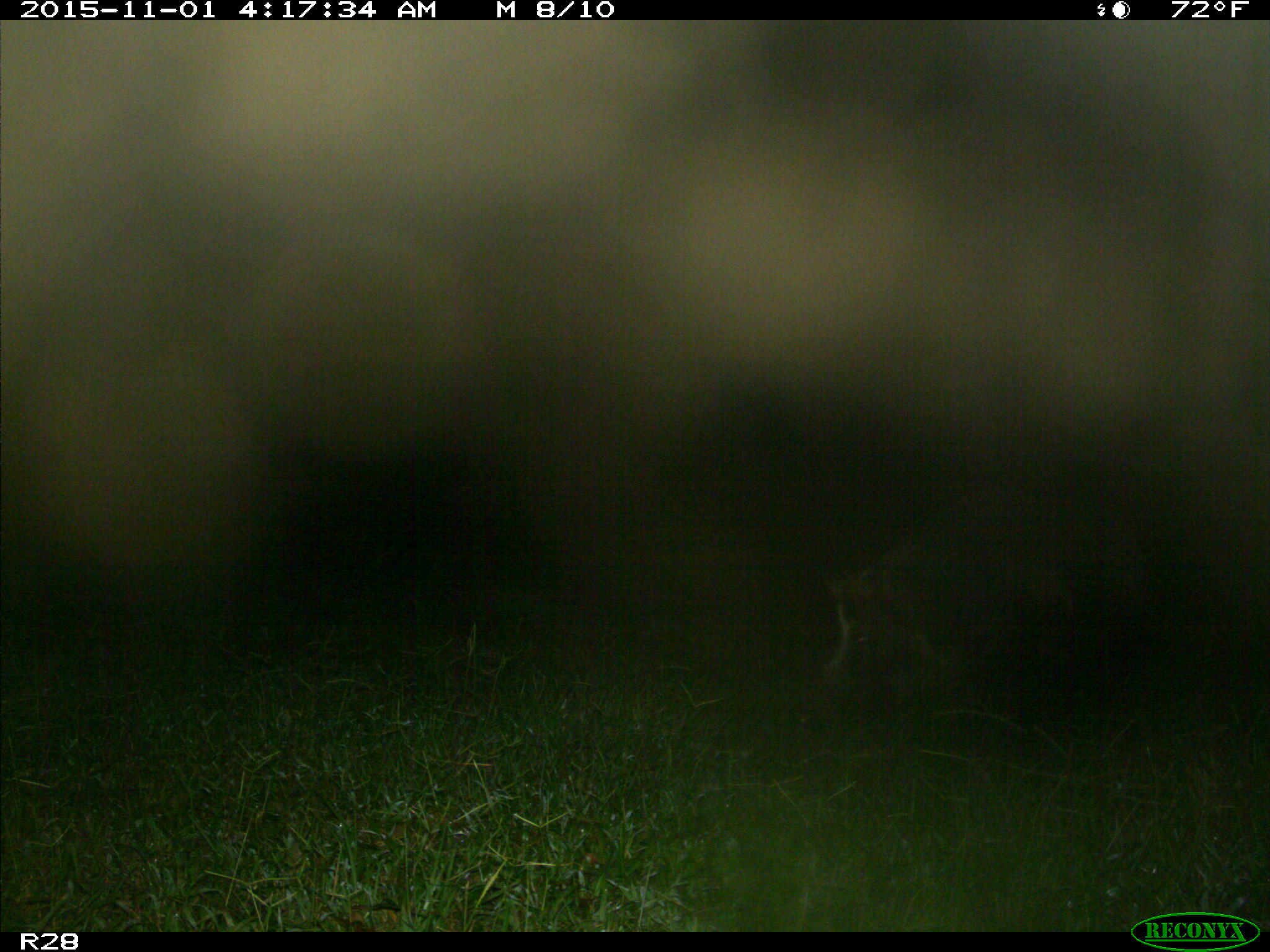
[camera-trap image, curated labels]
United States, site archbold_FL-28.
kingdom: Animalia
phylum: Chordata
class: Mammalia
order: Artiodactyla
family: Suidae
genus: Sus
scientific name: Sus scrofa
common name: wild boar